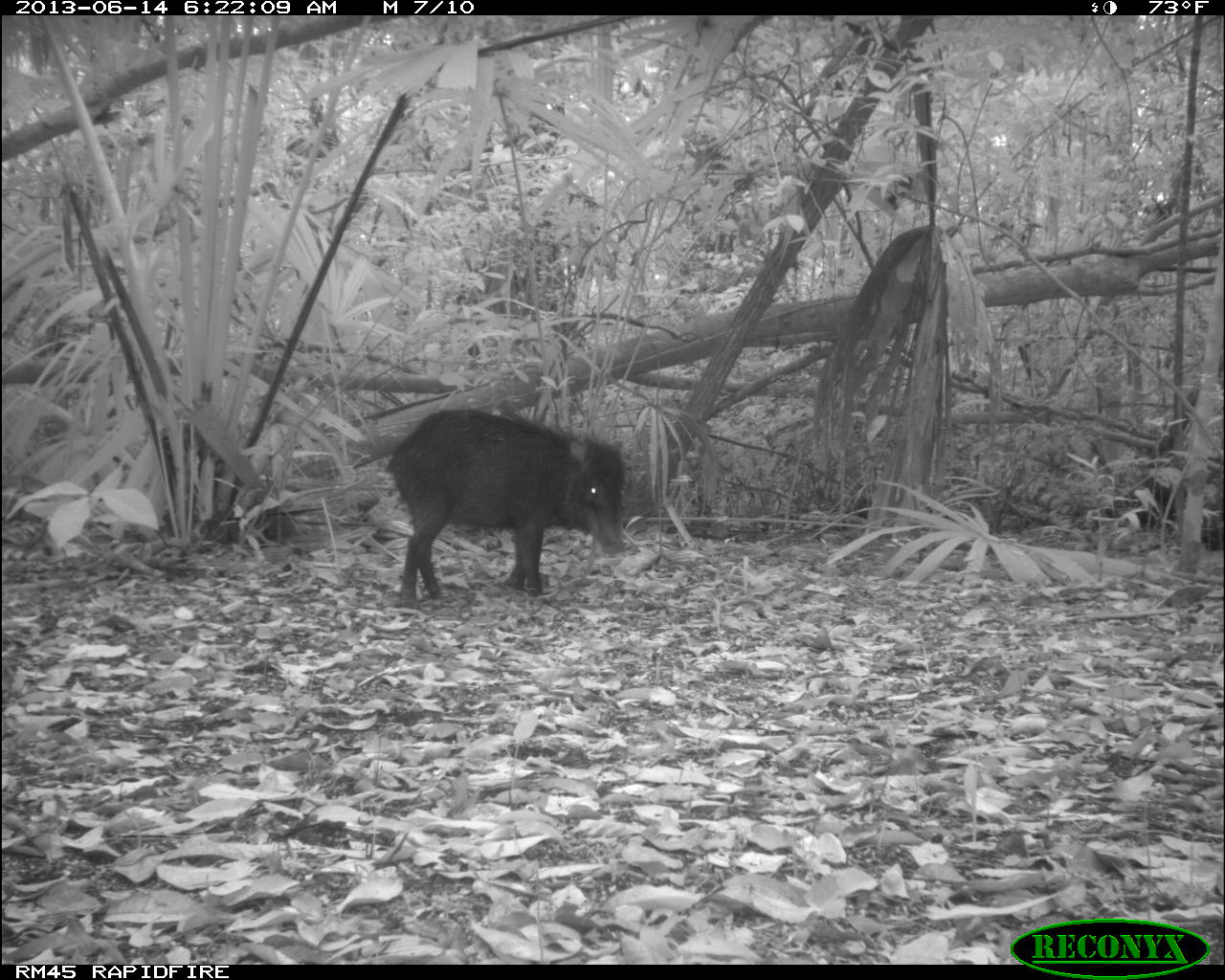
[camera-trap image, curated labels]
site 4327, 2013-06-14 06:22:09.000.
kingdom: Animalia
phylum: Chordata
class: Mammalia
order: Artiodactyla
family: Tayassuidae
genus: Tayassu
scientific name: Tayassu pecari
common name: white-lipped peccary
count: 9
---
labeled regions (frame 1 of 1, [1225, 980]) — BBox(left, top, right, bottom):
tayassu pecari: BBox(384, 405, 626, 604)